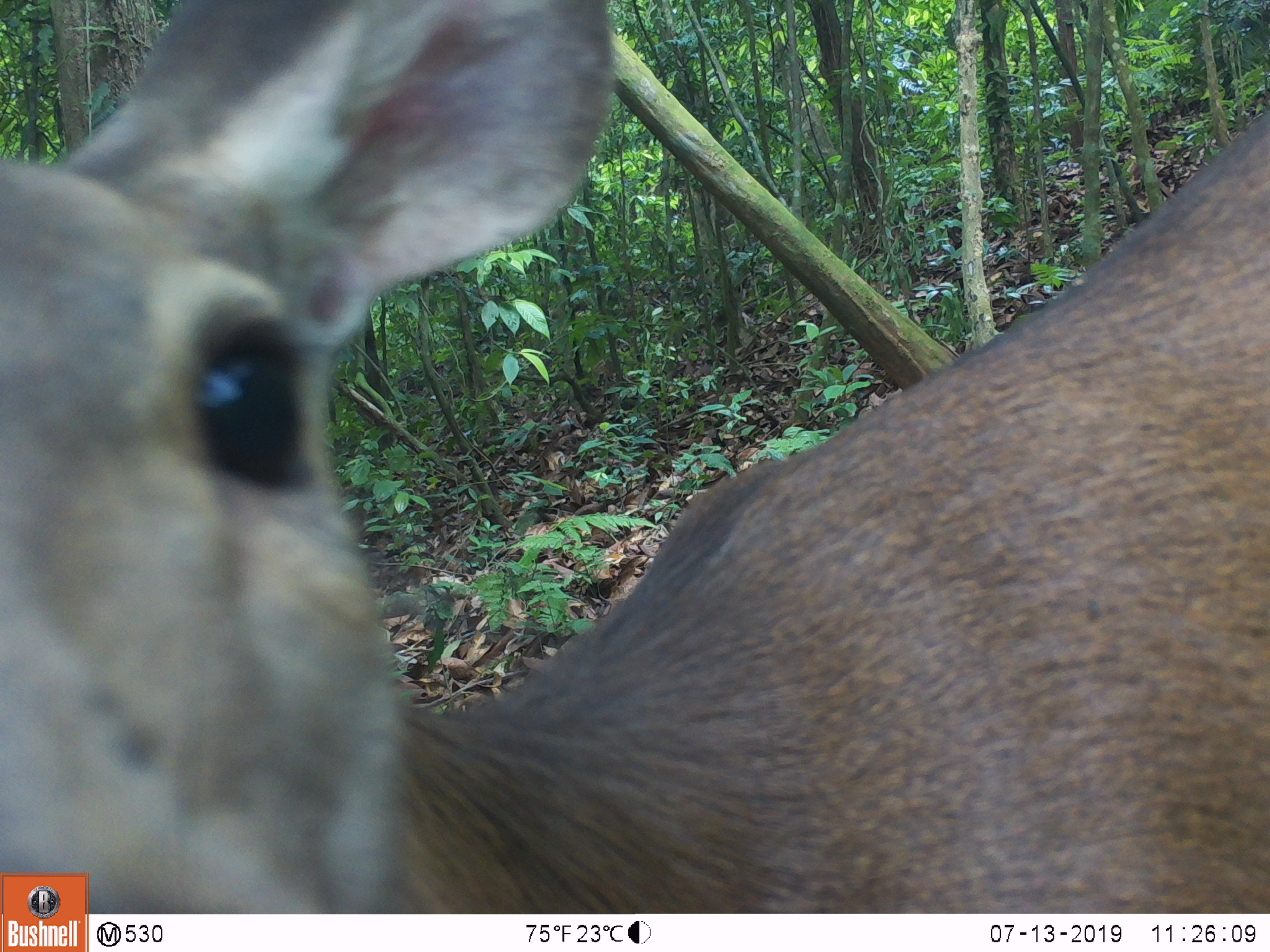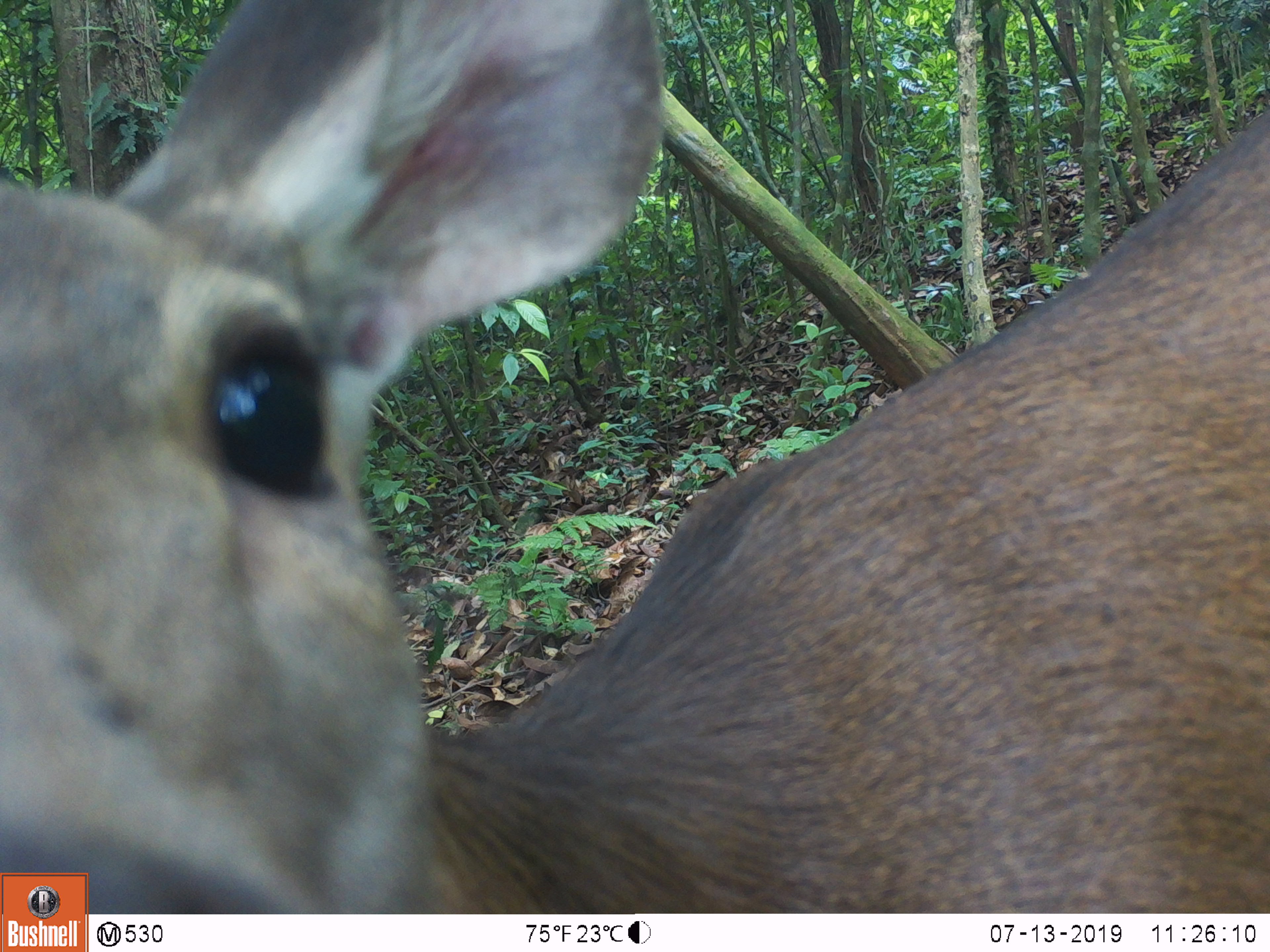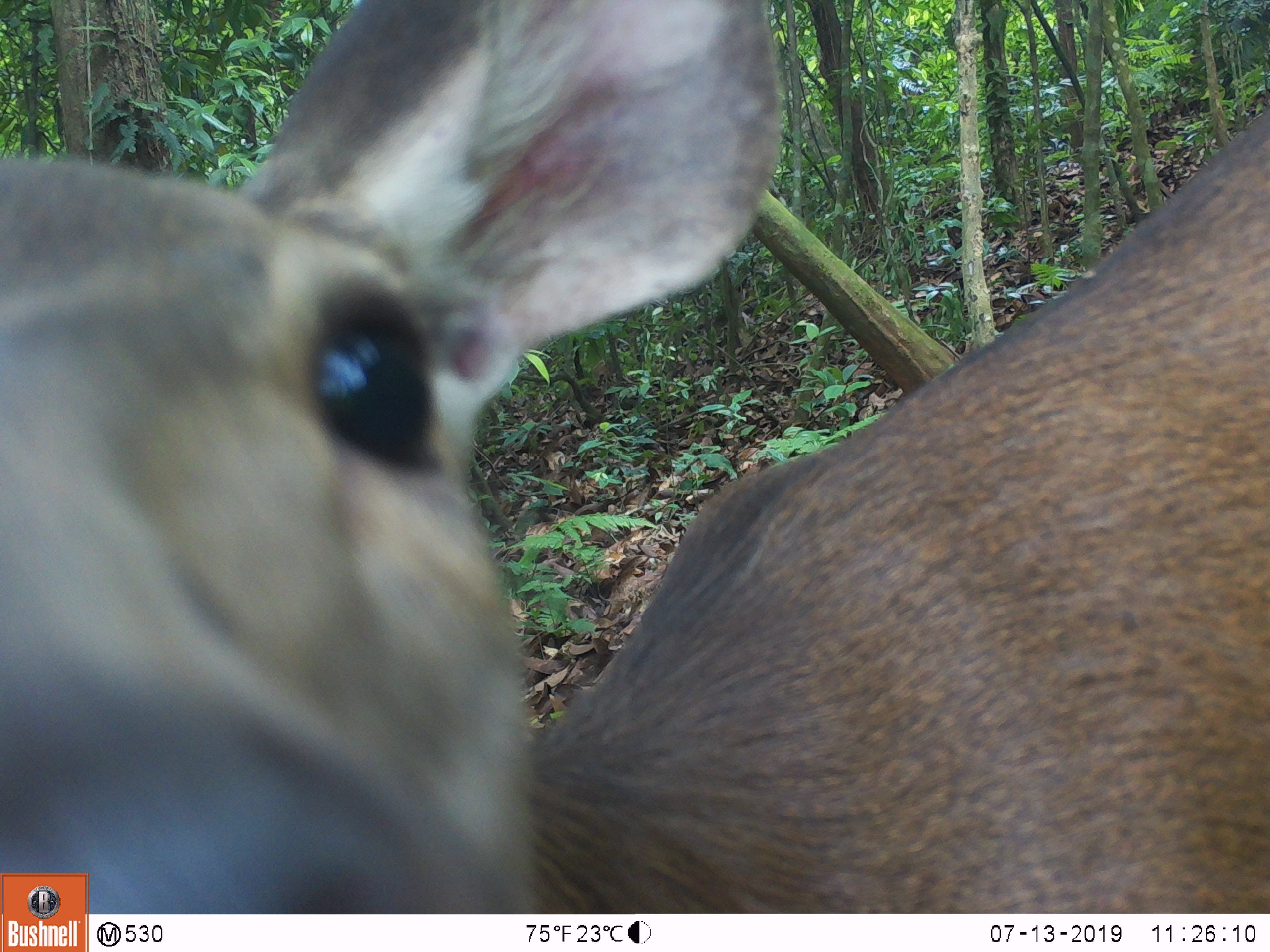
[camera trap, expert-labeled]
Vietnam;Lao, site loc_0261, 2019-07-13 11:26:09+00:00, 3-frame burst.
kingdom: Animalia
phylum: Chordata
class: Mammalia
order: Artiodactyla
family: Cervidae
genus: Rusa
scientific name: Rusa unicolor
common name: sambar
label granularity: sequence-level